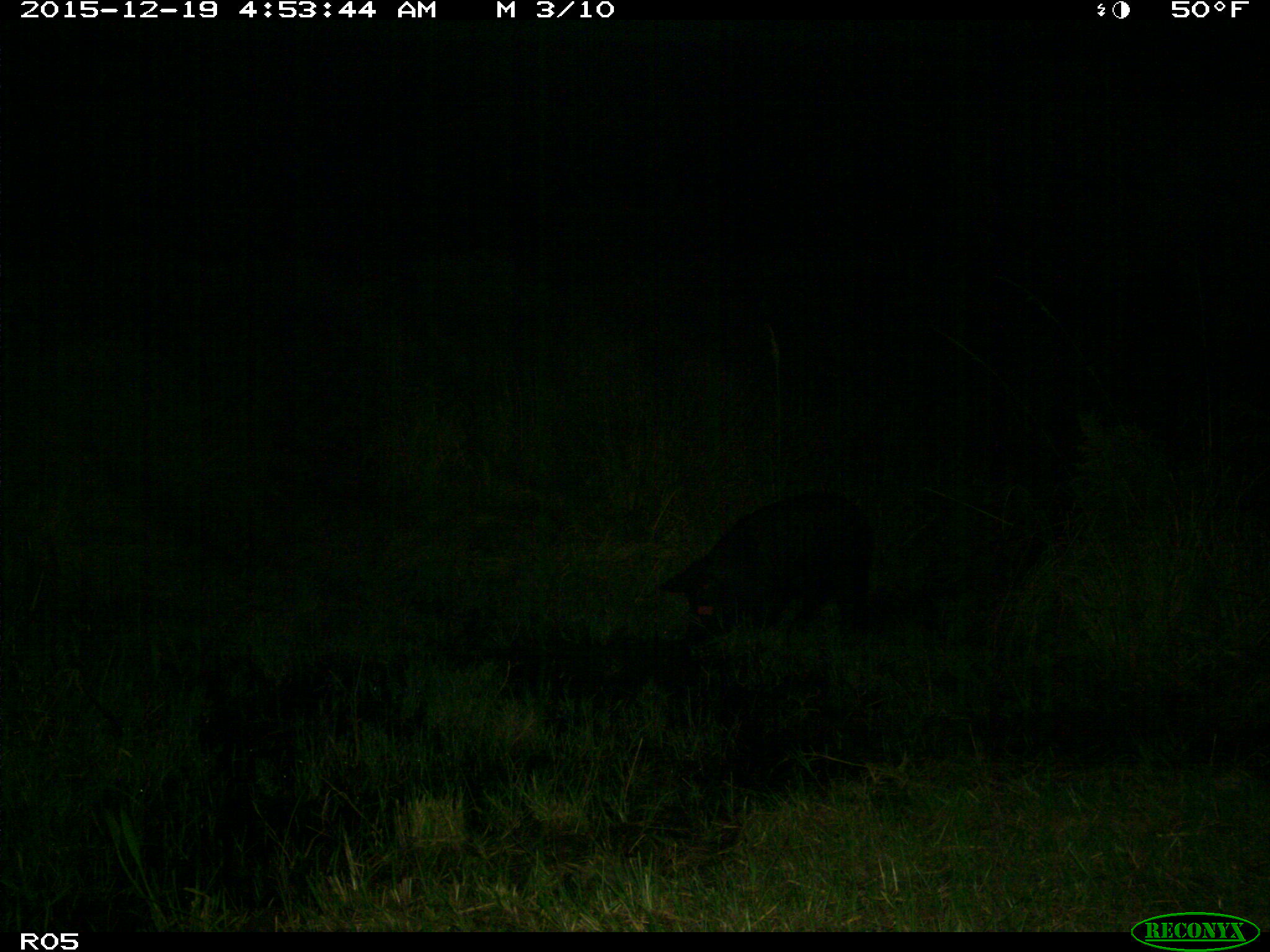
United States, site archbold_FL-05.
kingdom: Animalia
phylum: Chordata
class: Mammalia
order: Artiodactyla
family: Suidae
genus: Sus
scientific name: Sus scrofa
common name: wild boar